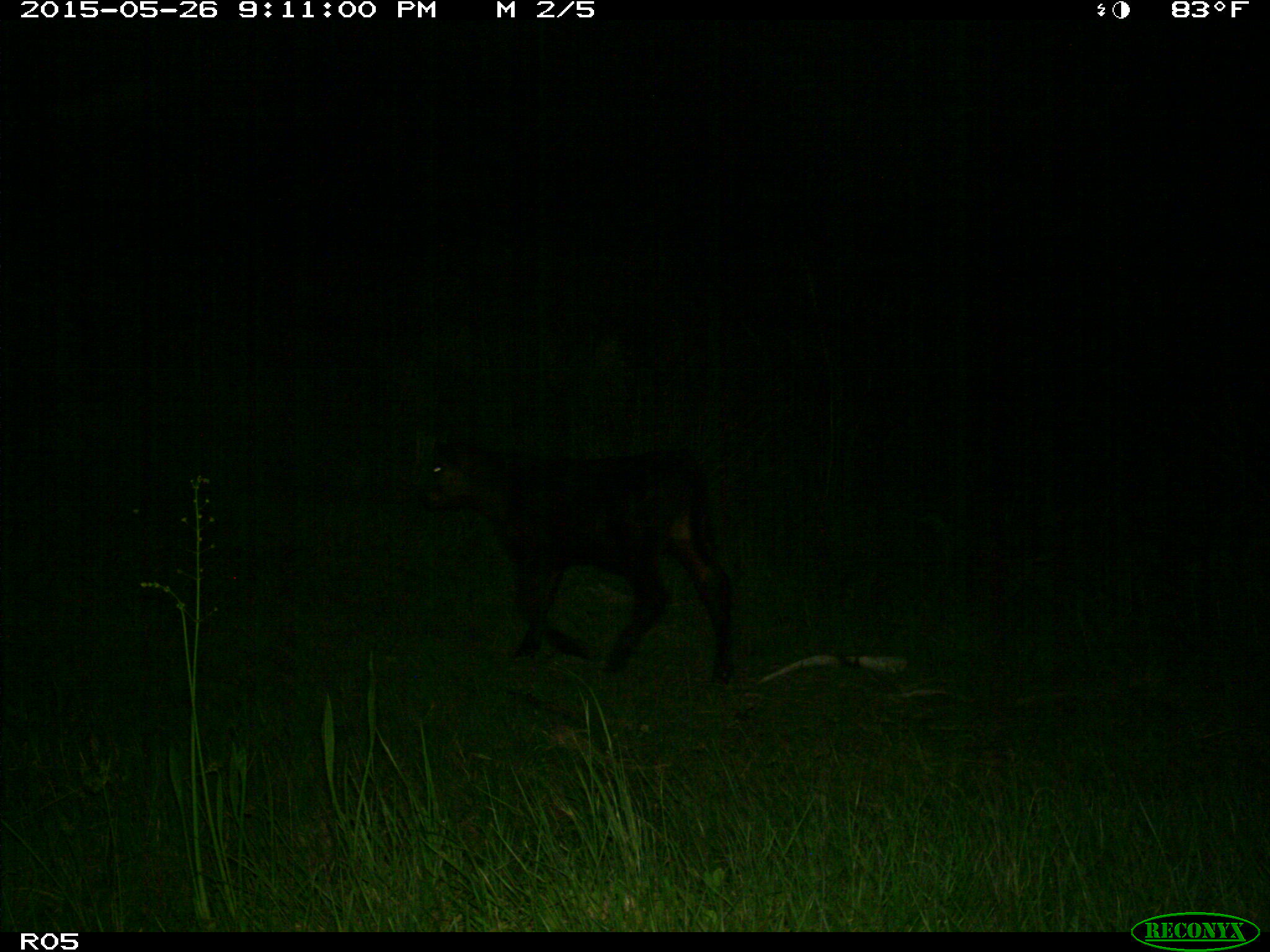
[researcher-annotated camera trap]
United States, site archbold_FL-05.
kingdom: Animalia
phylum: Chordata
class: Mammalia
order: Artiodactyla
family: Bovidae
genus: Bos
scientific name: Bos taurus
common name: domestic cow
Bos taurus (domestic cow).